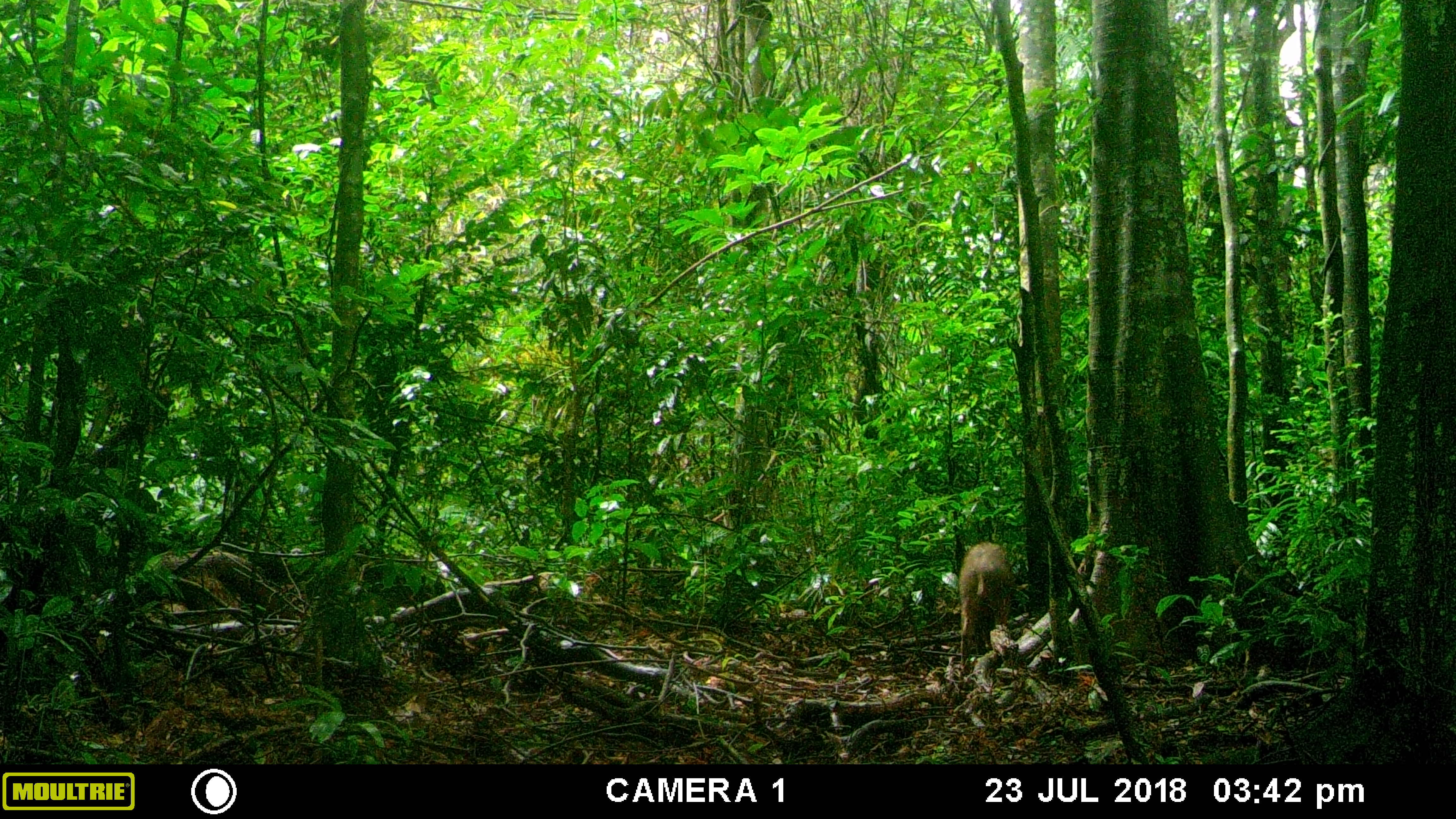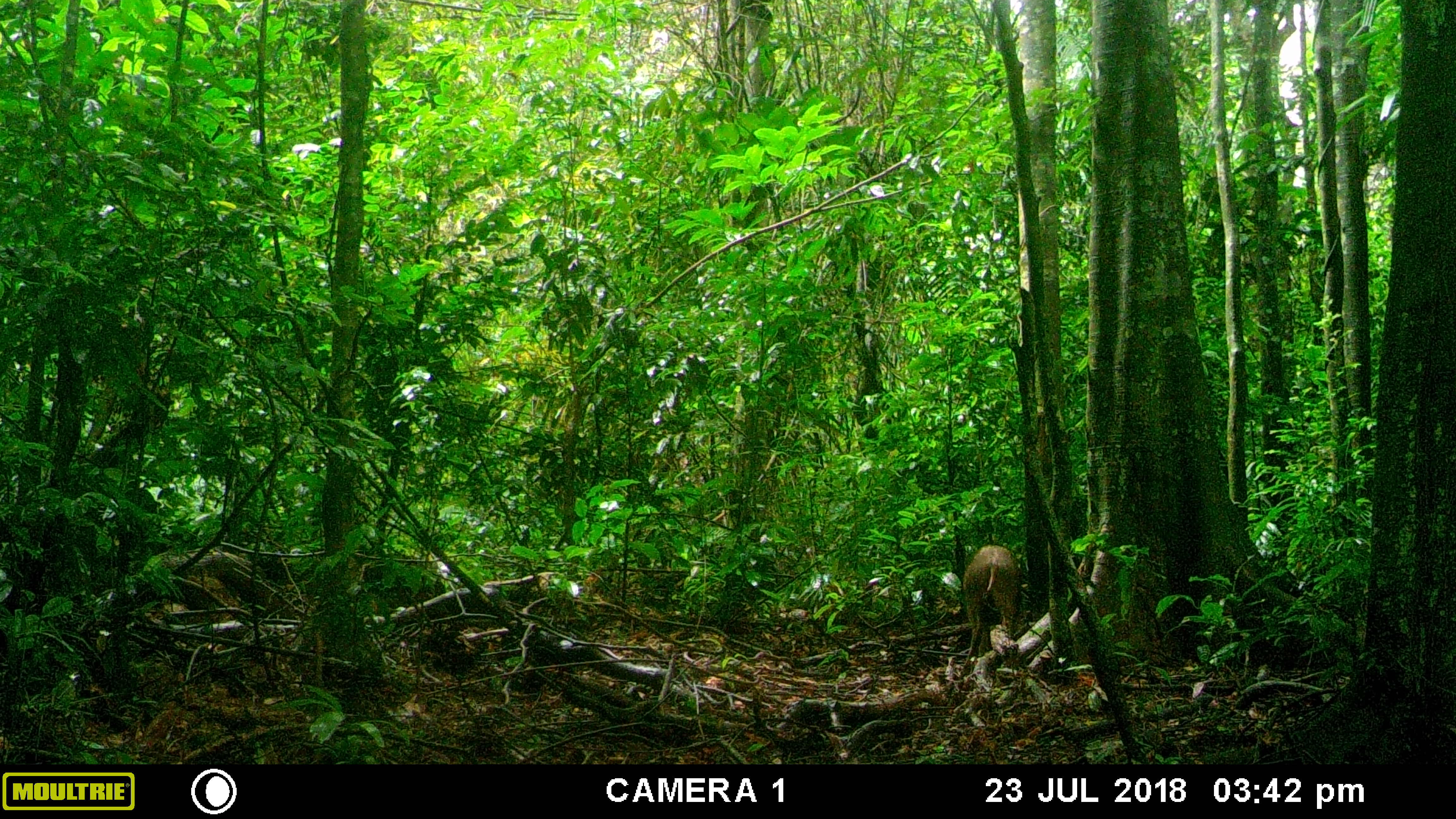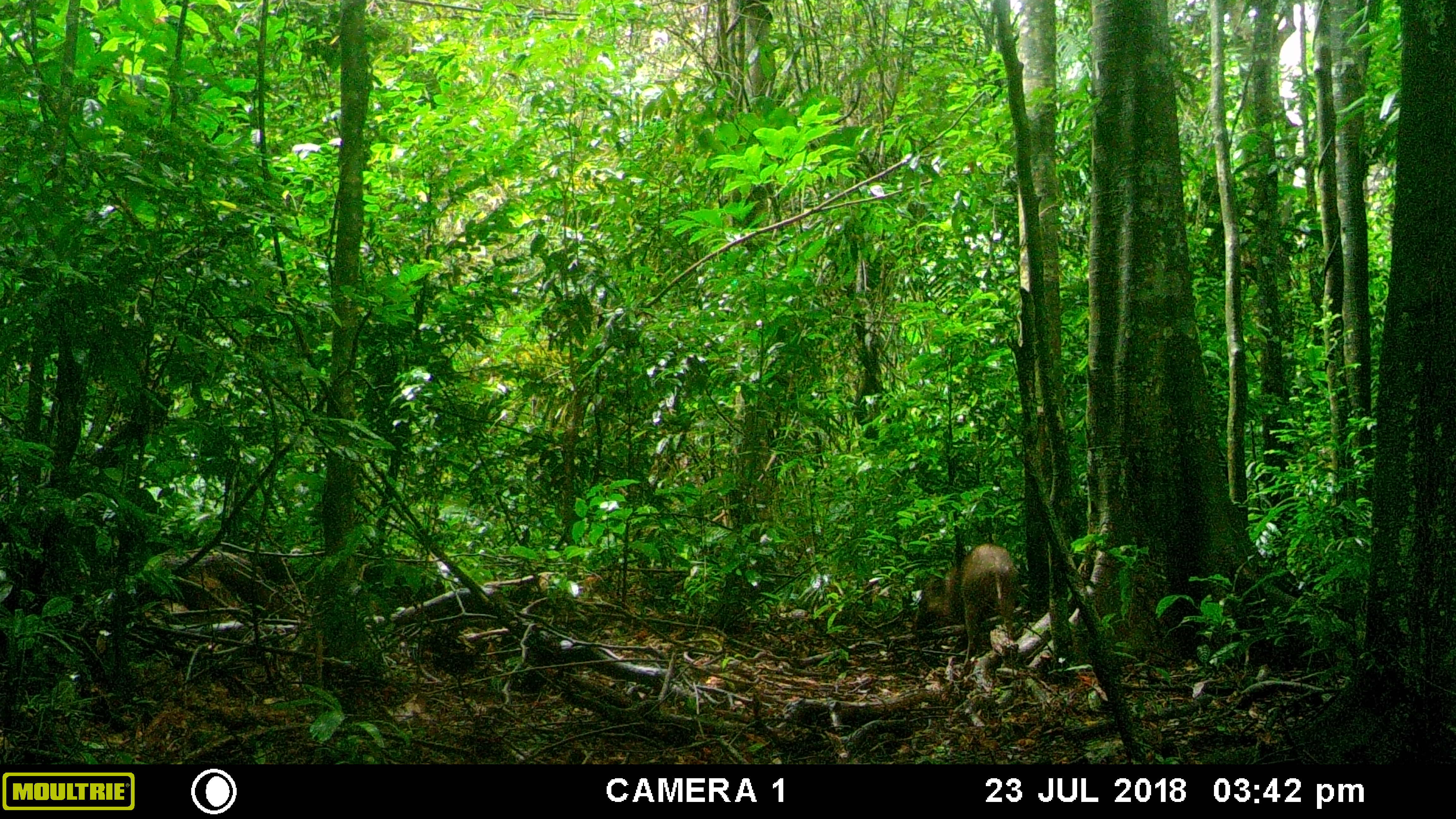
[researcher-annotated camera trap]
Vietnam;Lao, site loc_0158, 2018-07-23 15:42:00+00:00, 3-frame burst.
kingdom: Animalia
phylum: Chordata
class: Mammalia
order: Artiodactyla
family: Suidae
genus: Sus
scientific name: Sus scrofa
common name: eurasian wild pig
Eurasian wild pig (Sus scrofa). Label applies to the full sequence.